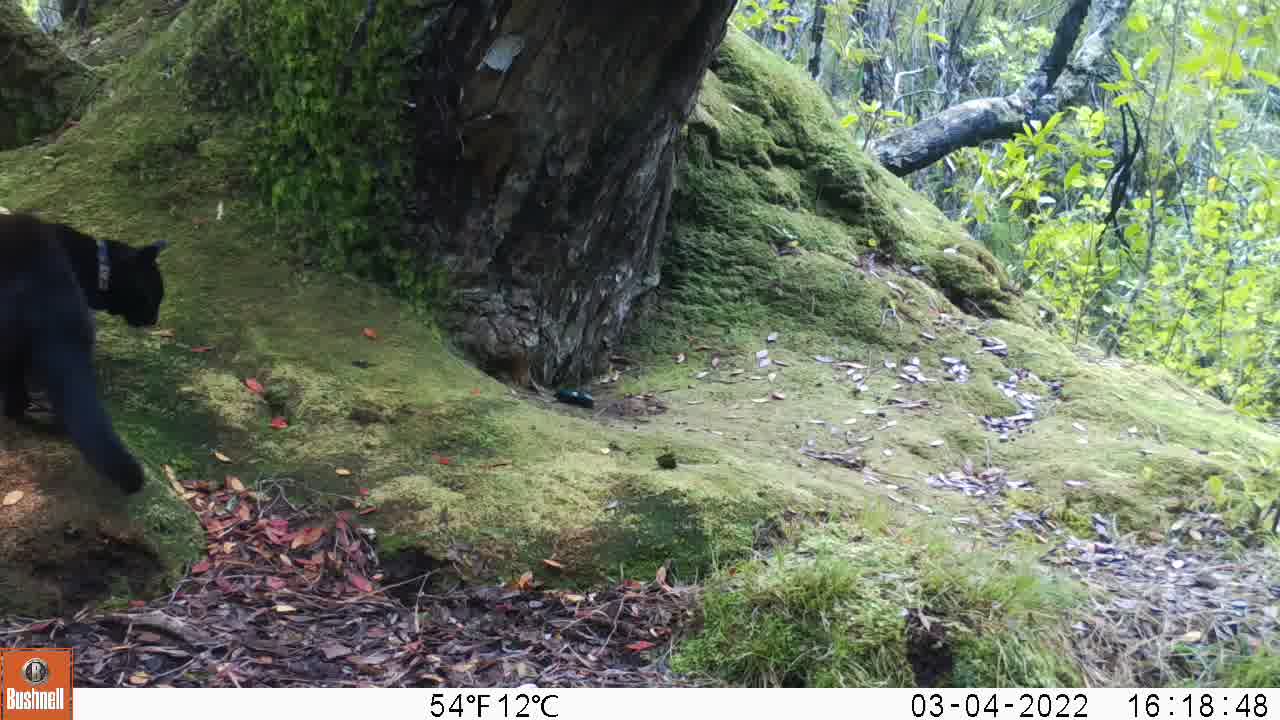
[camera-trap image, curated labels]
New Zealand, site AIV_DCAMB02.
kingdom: Animalia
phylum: Chordata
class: Mammalia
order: Carnivora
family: Felidae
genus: Felis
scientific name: Felis catus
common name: domestic cat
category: cat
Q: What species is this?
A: Cat (domestic cat) (Felis catus).